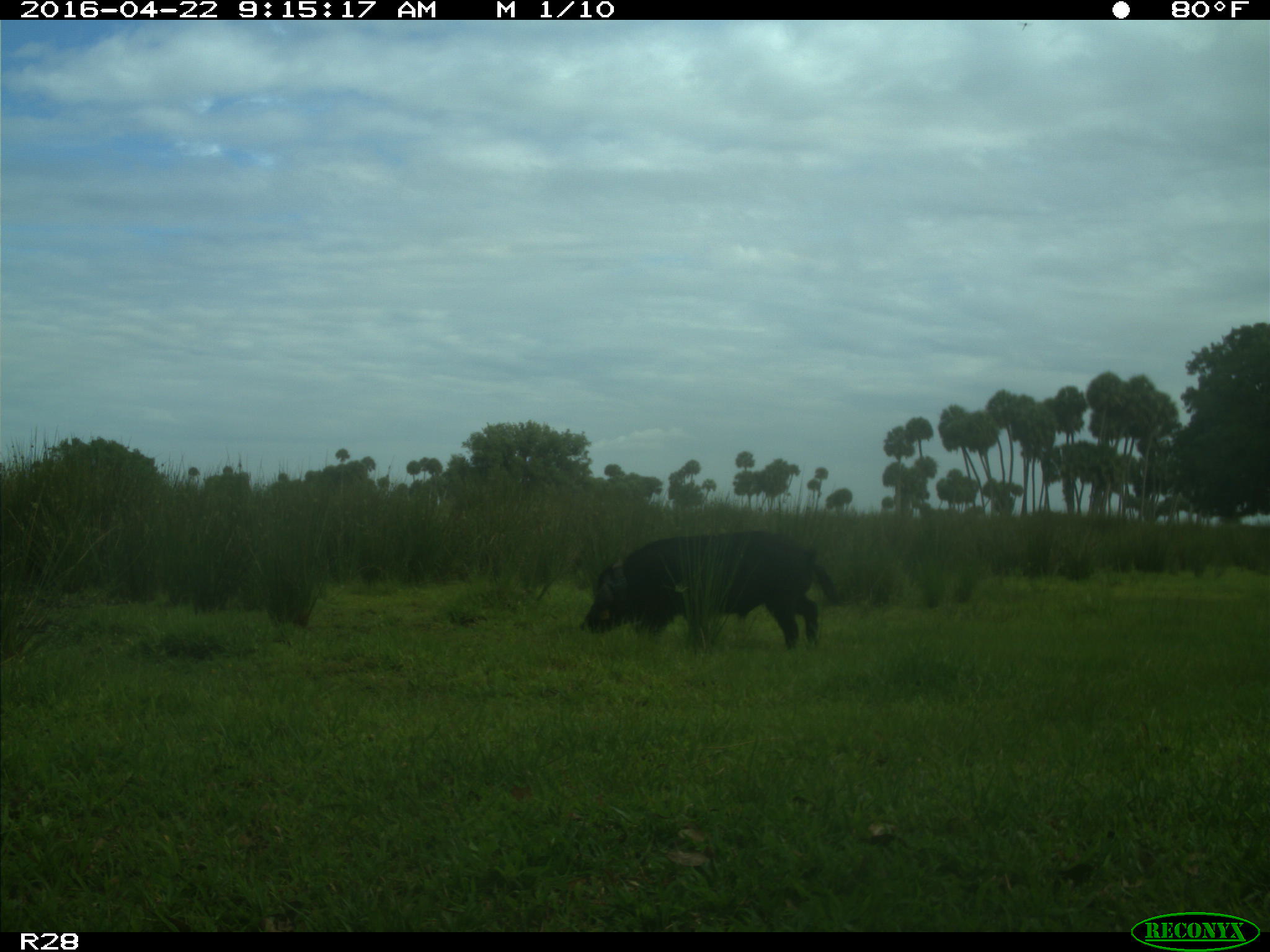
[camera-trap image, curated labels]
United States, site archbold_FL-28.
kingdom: Animalia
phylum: Chordata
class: Mammalia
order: Artiodactyla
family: Suidae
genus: Sus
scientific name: Sus scrofa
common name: wild boar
Sus scrofa (wild boar).